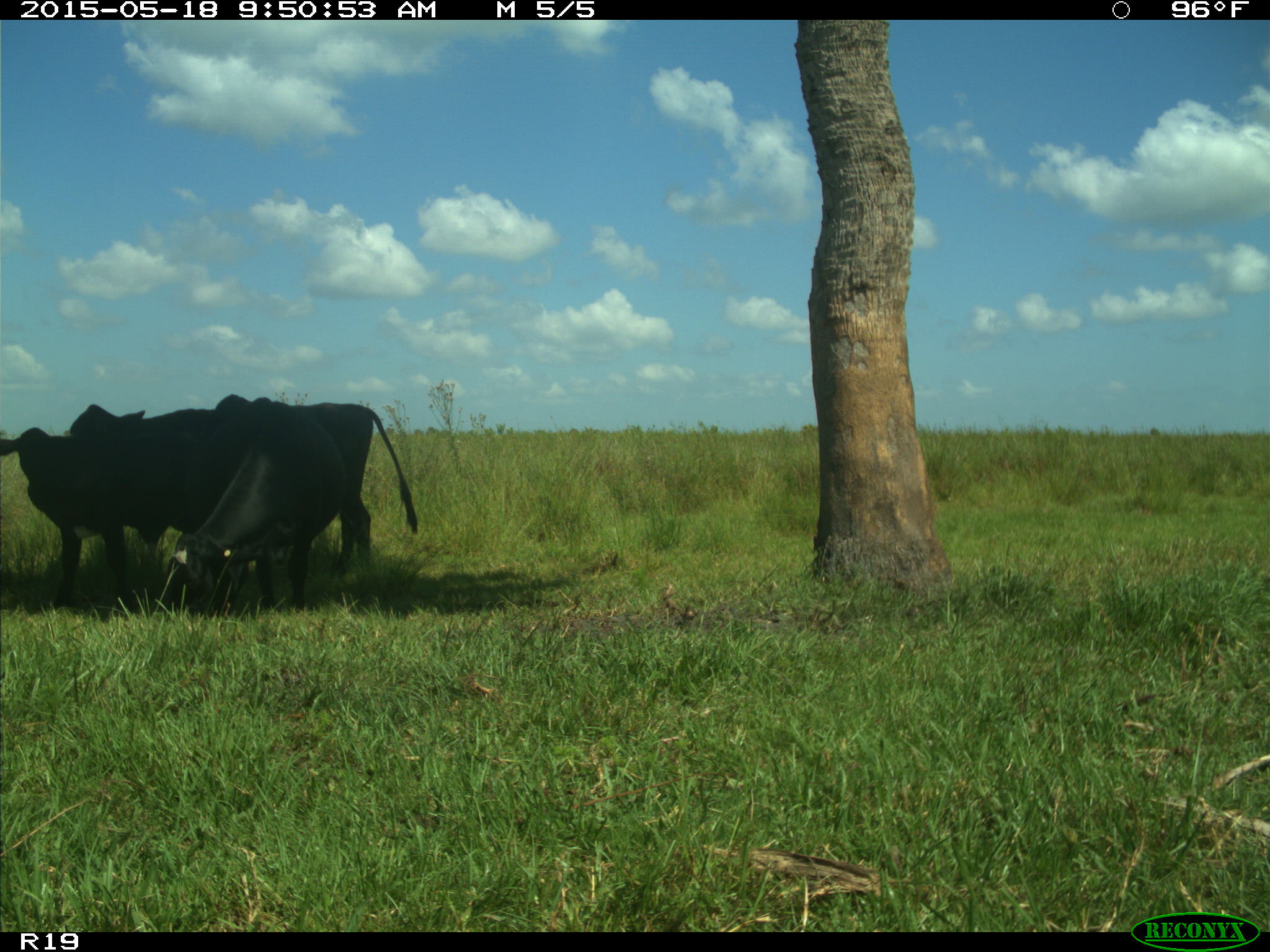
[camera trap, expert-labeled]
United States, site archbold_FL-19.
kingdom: Animalia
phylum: Chordata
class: Mammalia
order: Artiodactyla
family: Bovidae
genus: Bos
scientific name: Bos taurus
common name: domestic cow